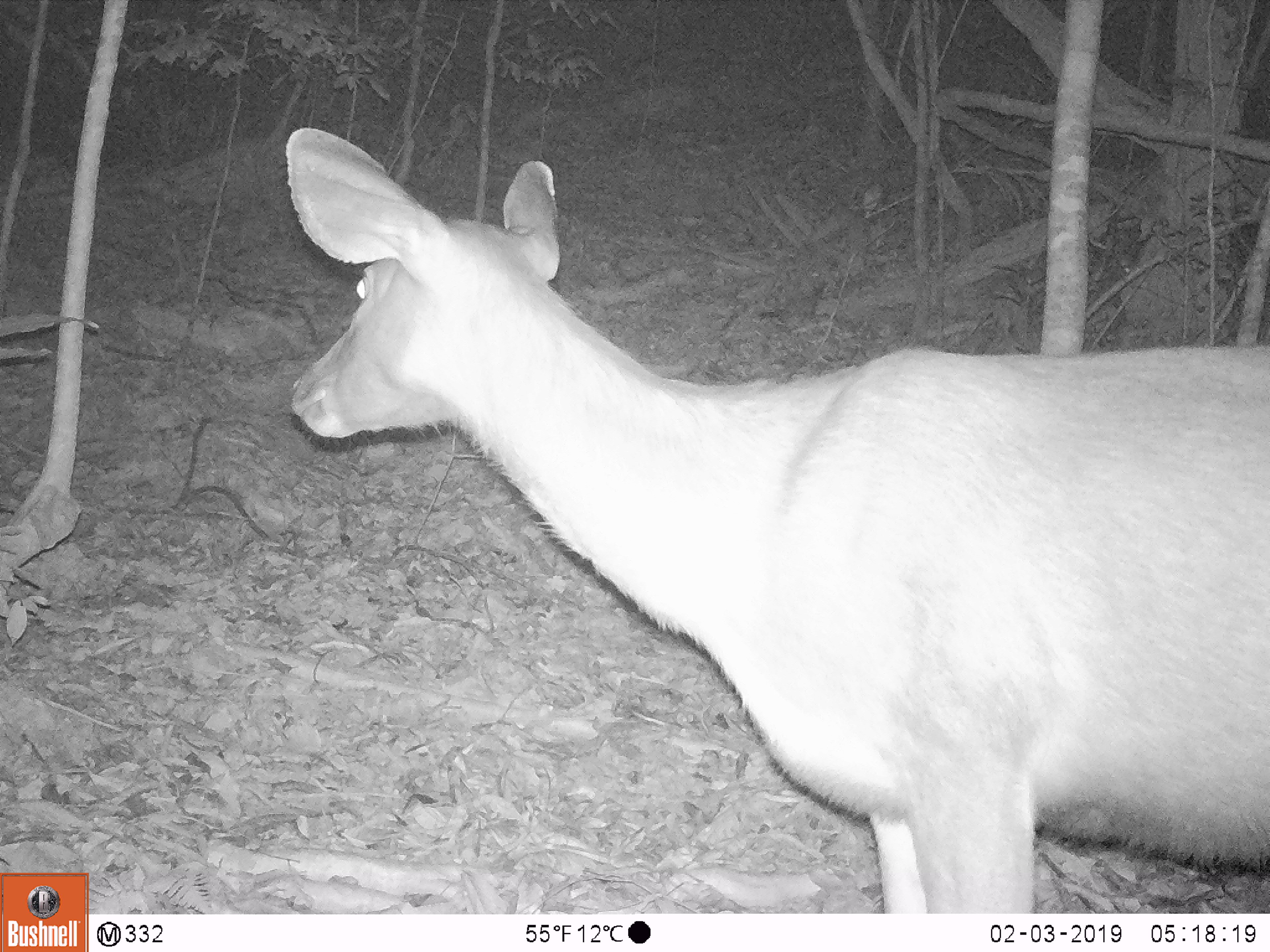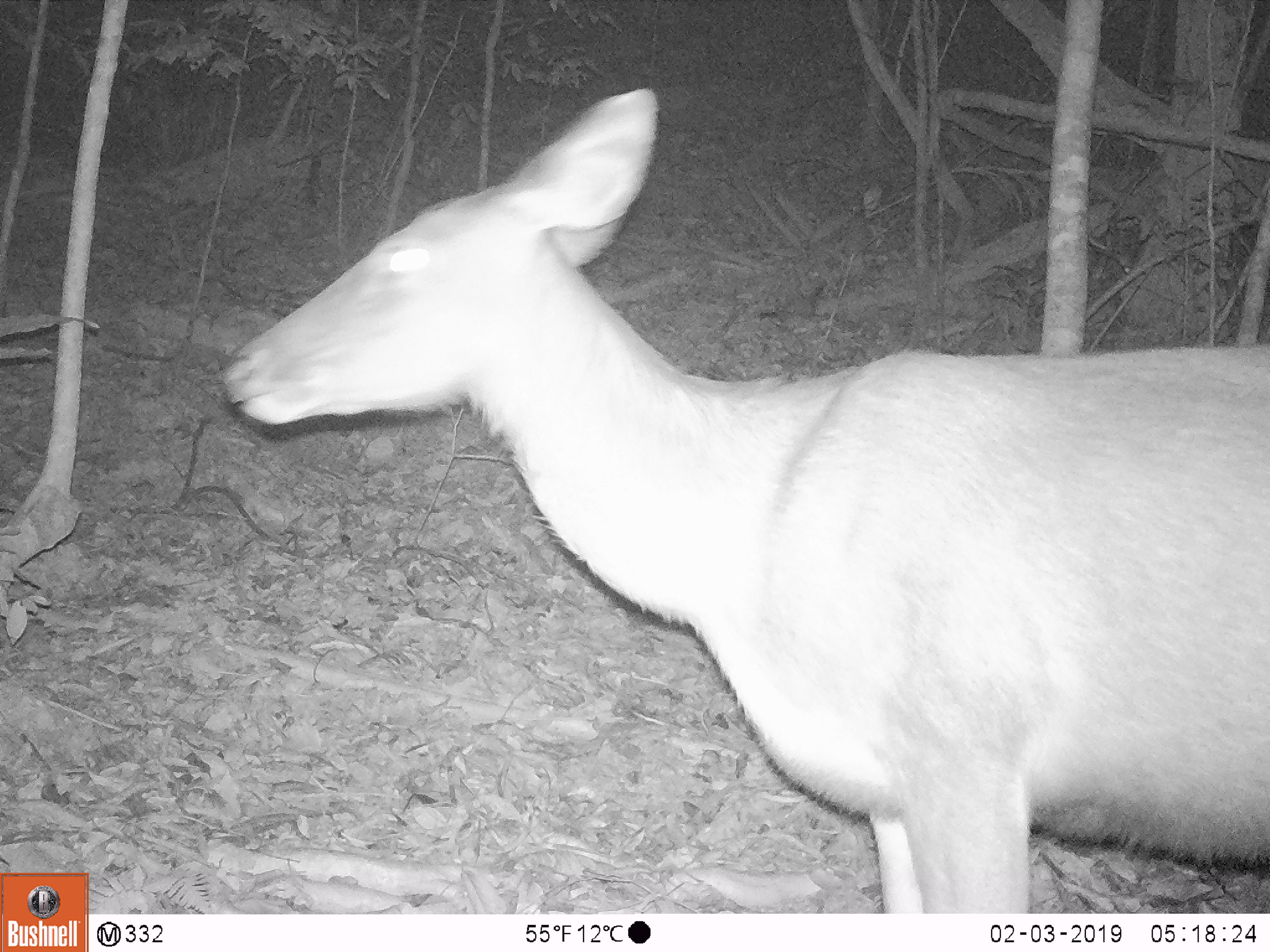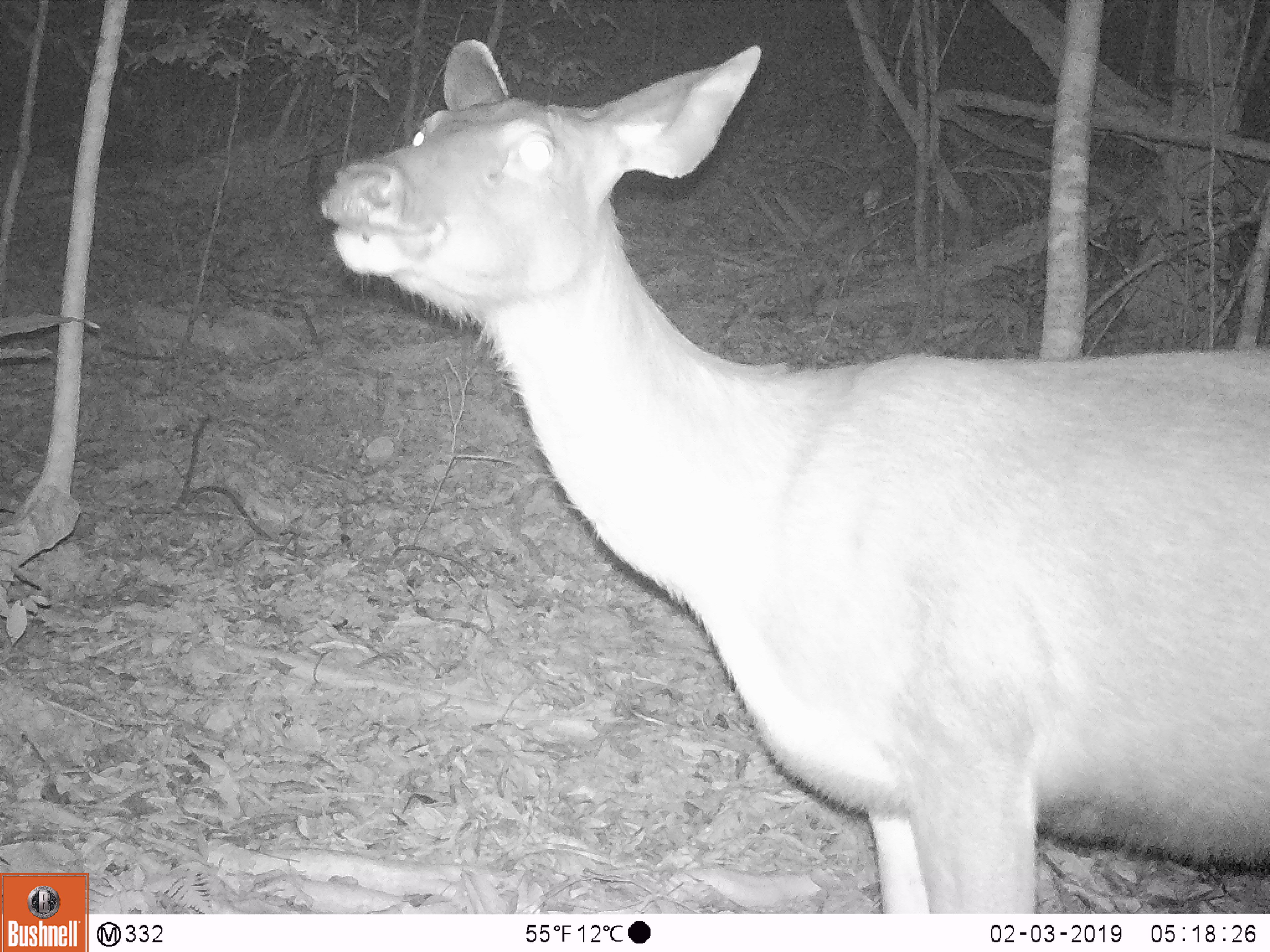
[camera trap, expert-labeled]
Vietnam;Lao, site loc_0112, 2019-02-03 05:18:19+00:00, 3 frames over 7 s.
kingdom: Animalia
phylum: Chordata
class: Mammalia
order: Artiodactyla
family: Cervidae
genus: Rusa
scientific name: Rusa unicolor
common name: sambar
Sambar (Rusa unicolor). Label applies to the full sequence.